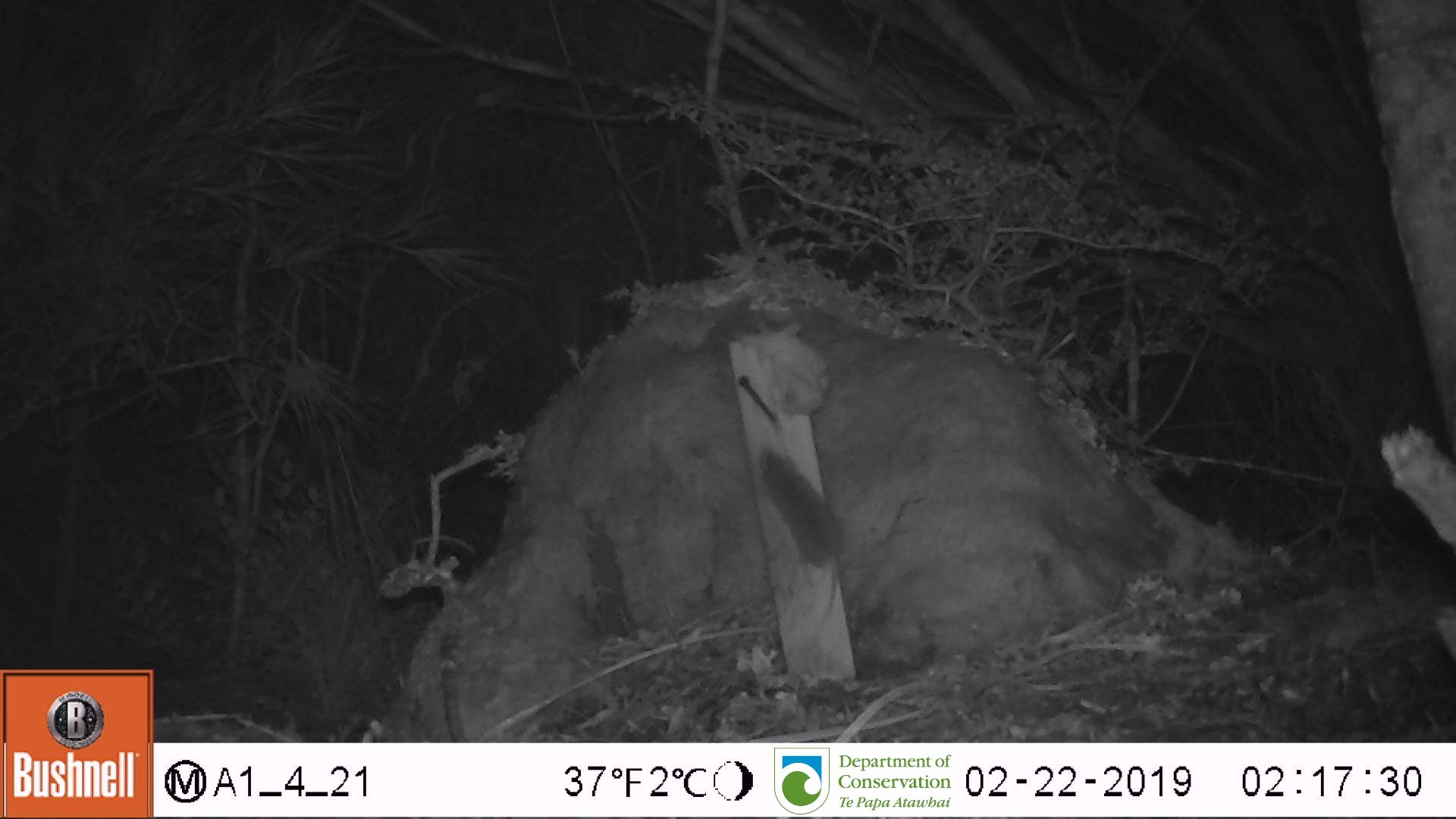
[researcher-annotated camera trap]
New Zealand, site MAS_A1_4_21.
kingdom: Animalia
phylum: Chordata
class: Mammalia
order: Rodentia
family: Muridae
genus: Mus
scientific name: Mus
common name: mouse